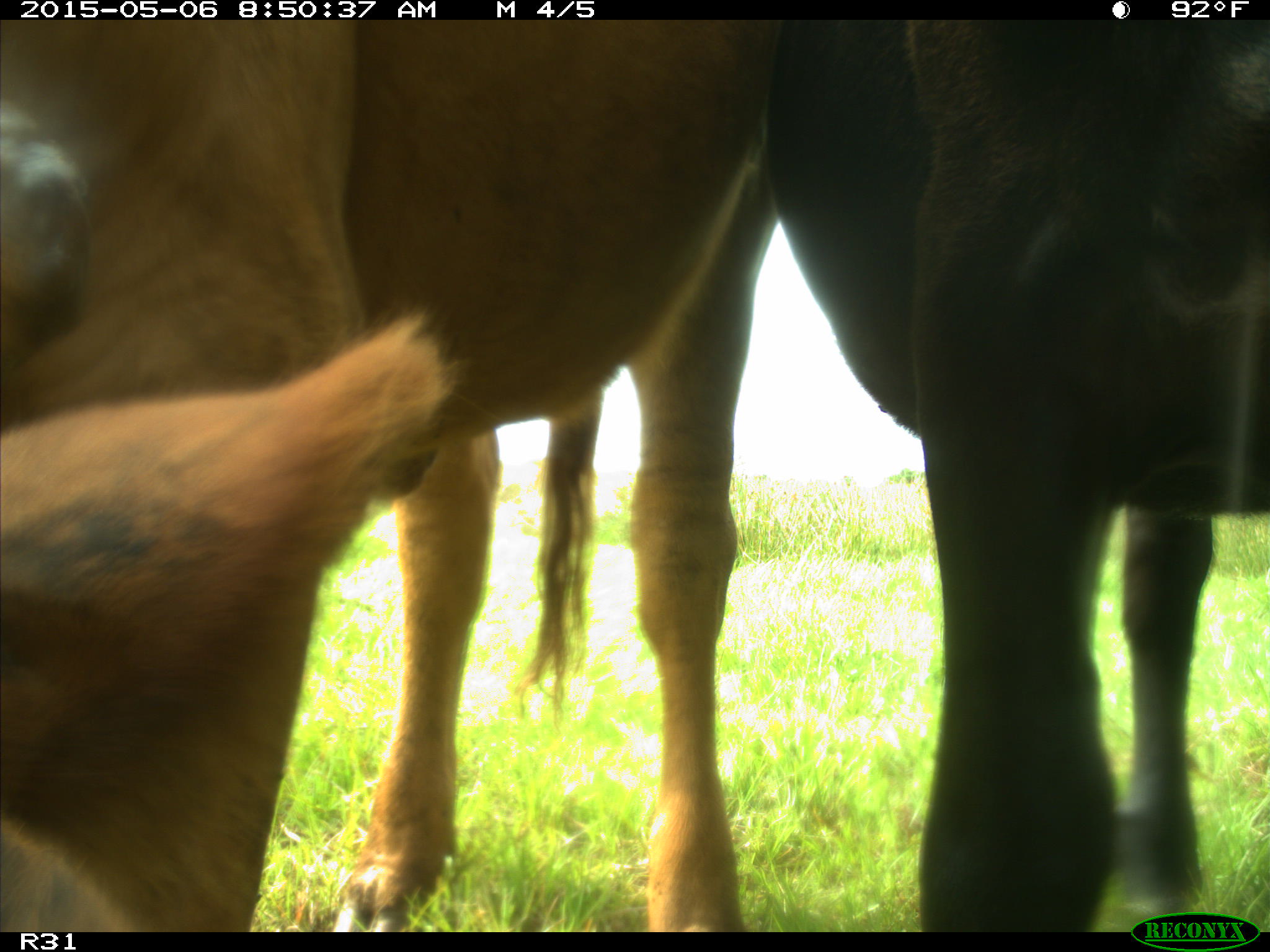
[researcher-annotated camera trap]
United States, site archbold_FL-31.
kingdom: Animalia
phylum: Chordata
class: Mammalia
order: Artiodactyla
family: Bovidae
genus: Bos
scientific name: Bos taurus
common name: domestic cow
Bos taurus (domestic cow).